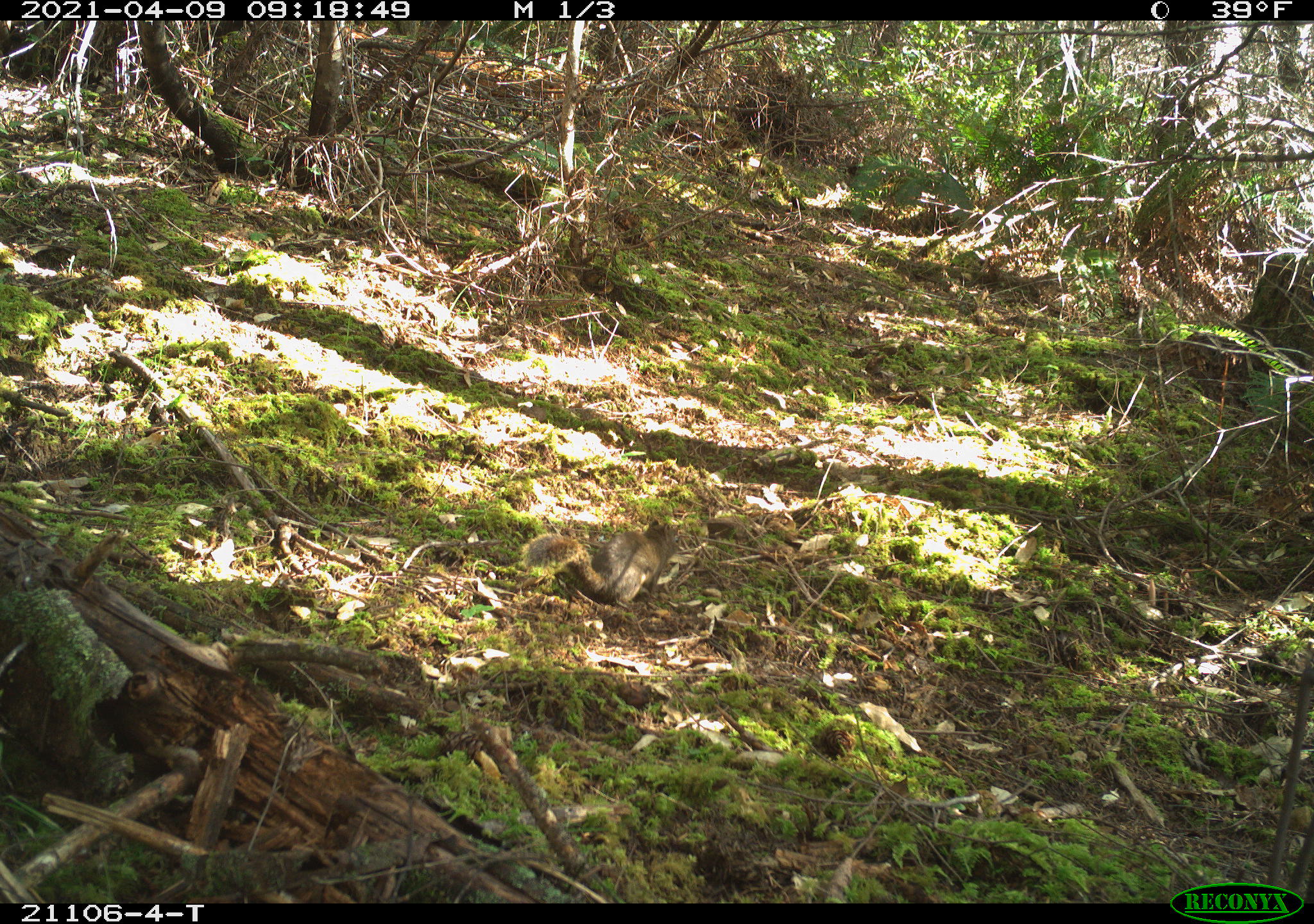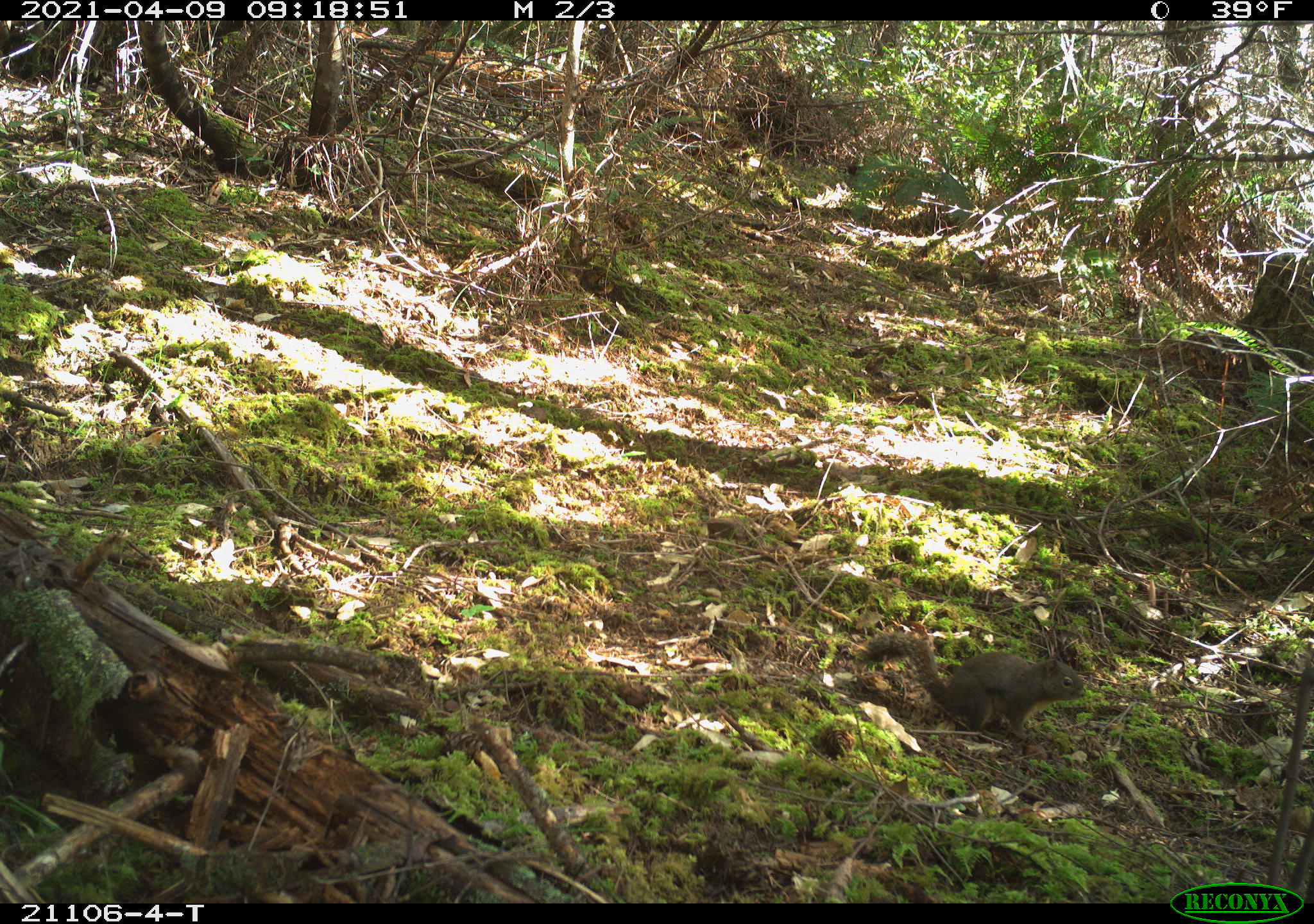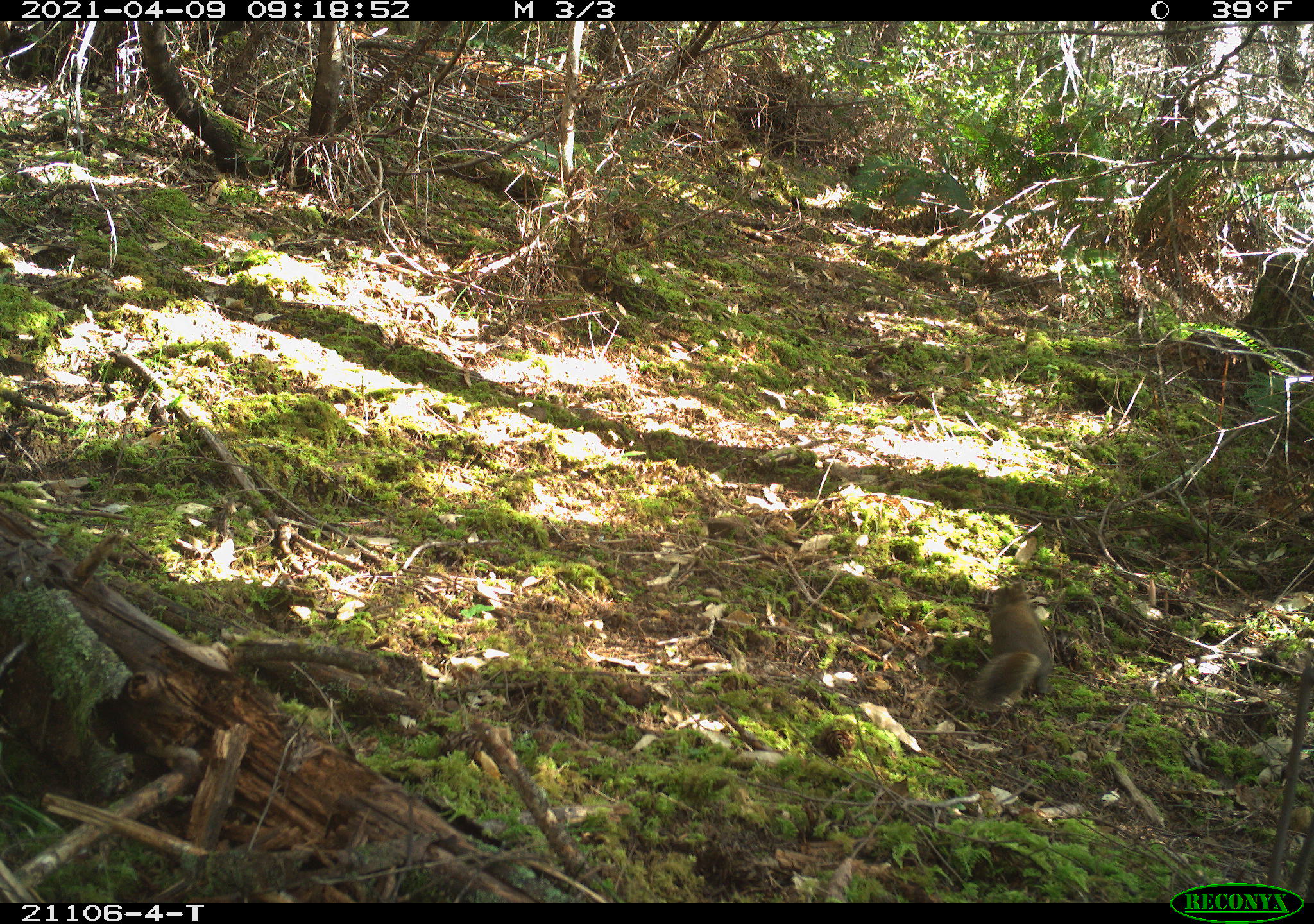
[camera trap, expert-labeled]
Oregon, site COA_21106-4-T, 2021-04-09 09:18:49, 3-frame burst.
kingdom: Animalia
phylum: Chordata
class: Mammalia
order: Rodentia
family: Sciuridae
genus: Tamiasciurus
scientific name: Tamiasciurus douglasii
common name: douglas squirrel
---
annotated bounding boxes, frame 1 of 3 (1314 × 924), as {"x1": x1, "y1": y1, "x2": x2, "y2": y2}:
douglas squirrel: {"x1": 510, "y1": 490, "x2": 698, "y2": 638}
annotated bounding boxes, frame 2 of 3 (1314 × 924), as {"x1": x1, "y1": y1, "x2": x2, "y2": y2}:
douglas squirrel: {"x1": 848, "y1": 607, "x2": 1105, "y2": 771}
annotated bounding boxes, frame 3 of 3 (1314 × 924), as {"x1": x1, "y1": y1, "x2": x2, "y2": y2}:
douglas squirrel: {"x1": 940, "y1": 570, "x2": 1103, "y2": 735}